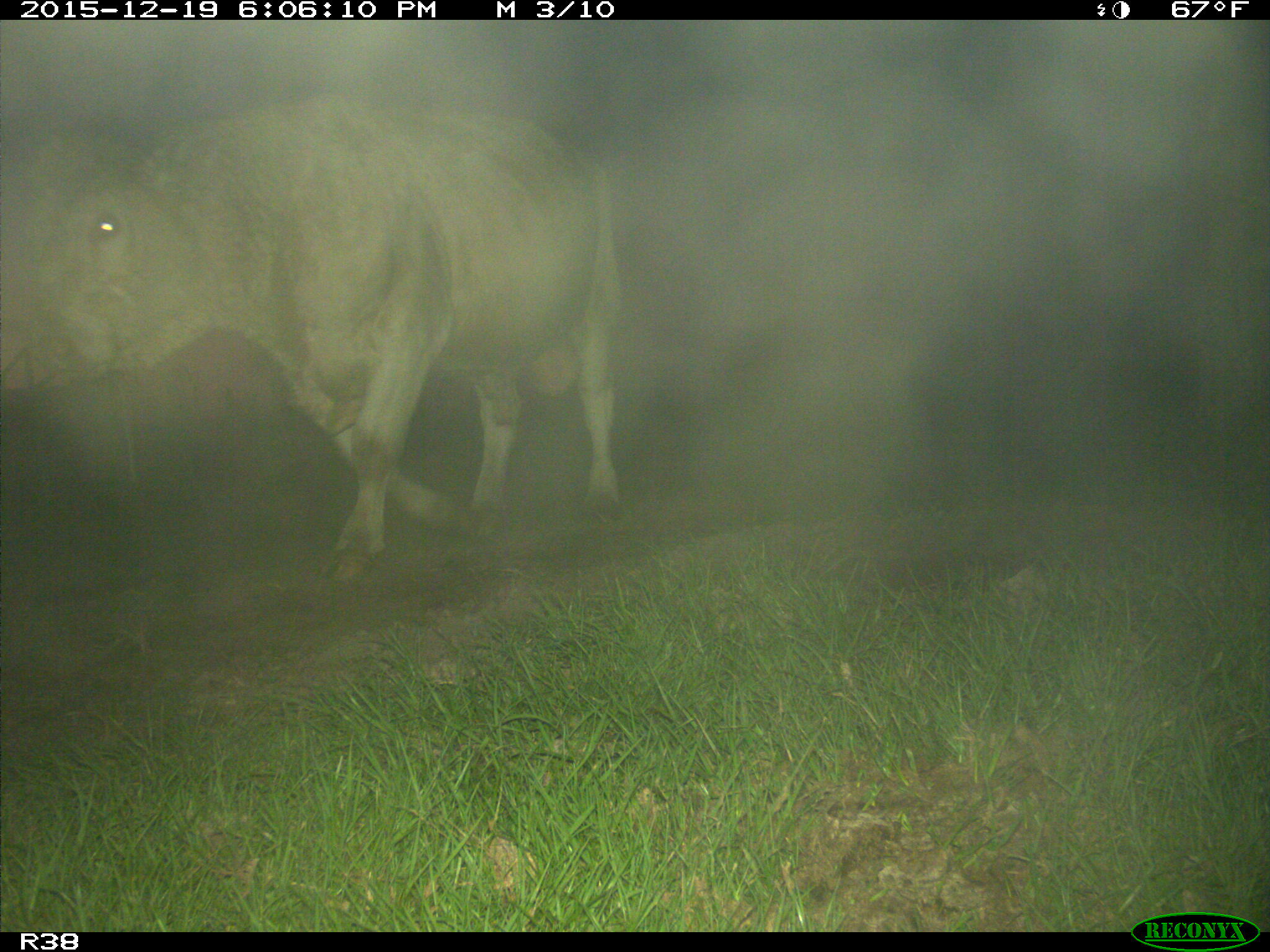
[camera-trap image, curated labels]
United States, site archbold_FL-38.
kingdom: Animalia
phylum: Chordata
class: Mammalia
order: Artiodactyla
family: Bovidae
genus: Bos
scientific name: Bos taurus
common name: domestic cow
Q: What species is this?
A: Bos taurus (domestic cow).